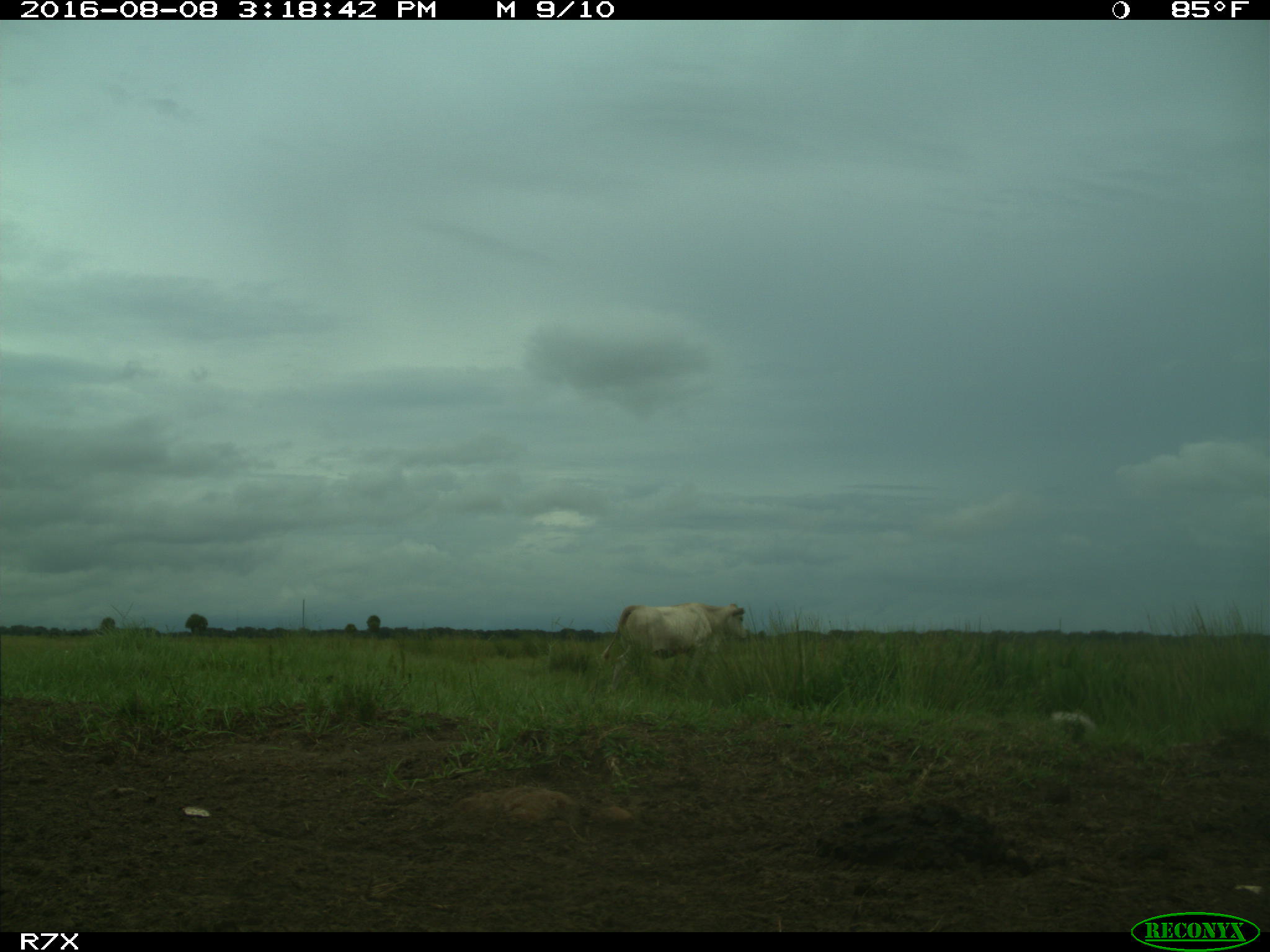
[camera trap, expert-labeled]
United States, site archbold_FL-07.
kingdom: Animalia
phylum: Chordata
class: Mammalia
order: Artiodactyla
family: Bovidae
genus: Bos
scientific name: Bos taurus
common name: domestic cow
Bos taurus (domestic cow).